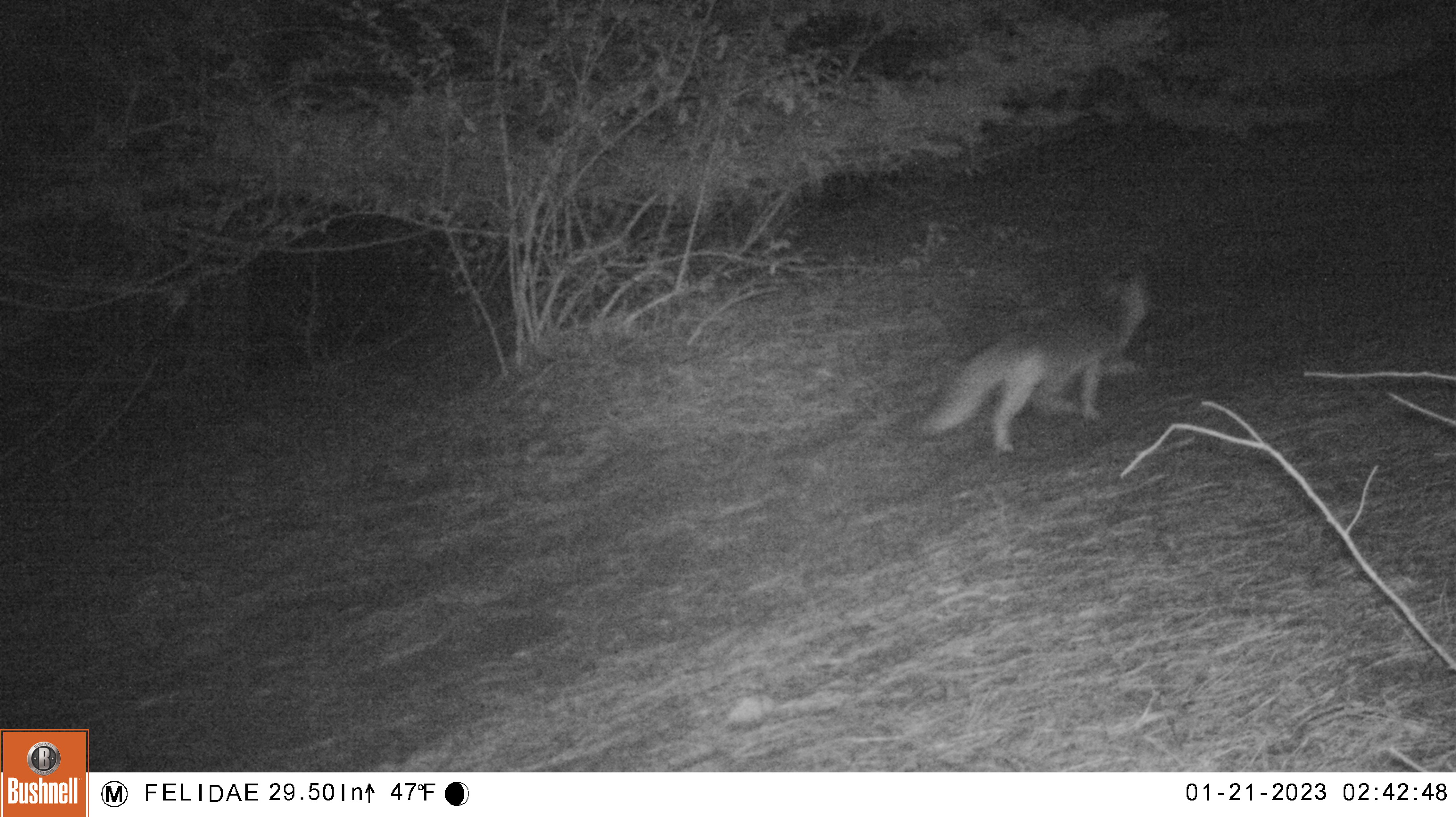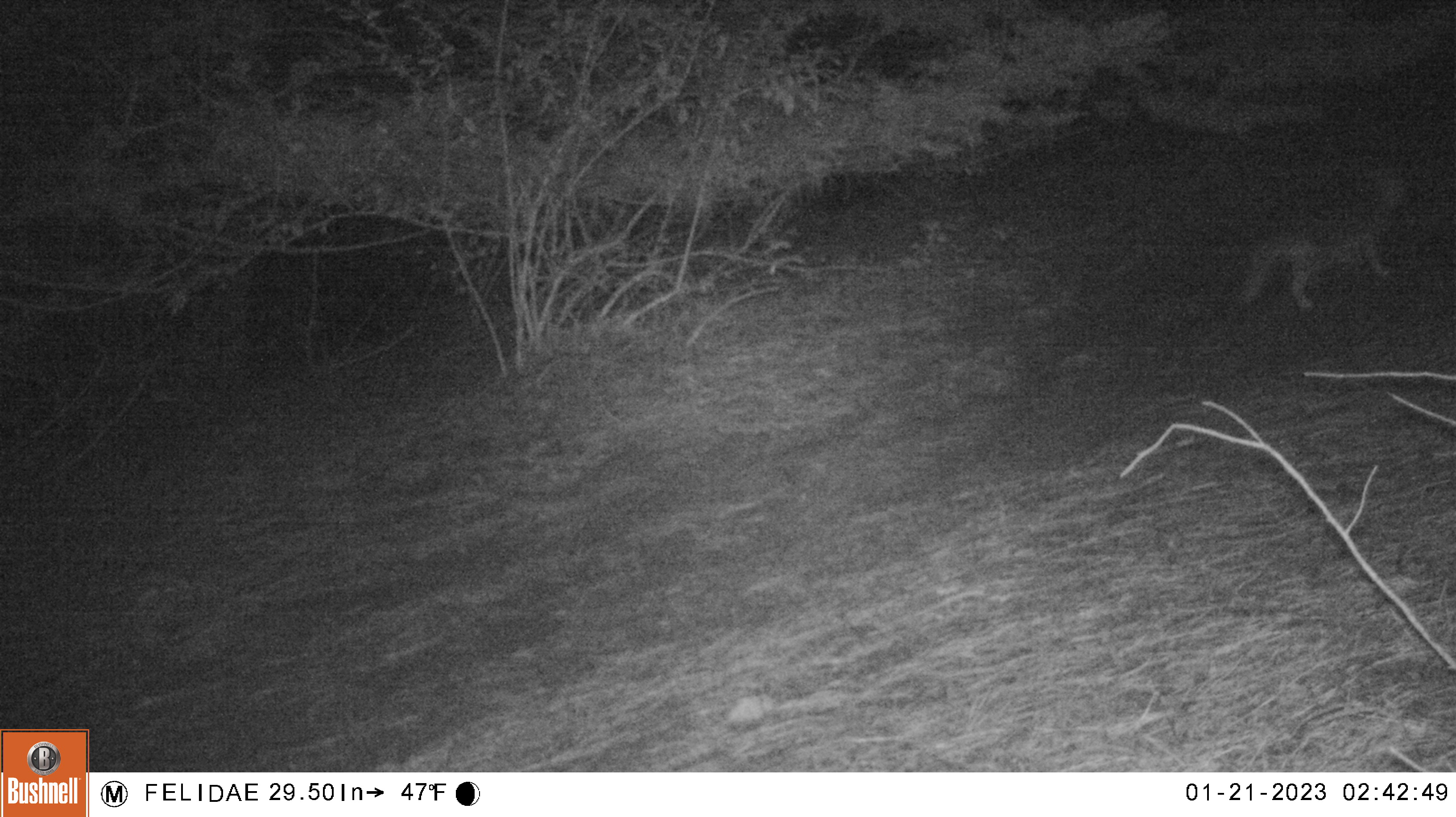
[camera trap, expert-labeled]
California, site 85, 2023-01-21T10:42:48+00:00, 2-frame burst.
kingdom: Animalia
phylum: Chordata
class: Mammalia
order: Carnivora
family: Canidae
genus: Urocyon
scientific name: Urocyon cinereoargenteus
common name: gray fox